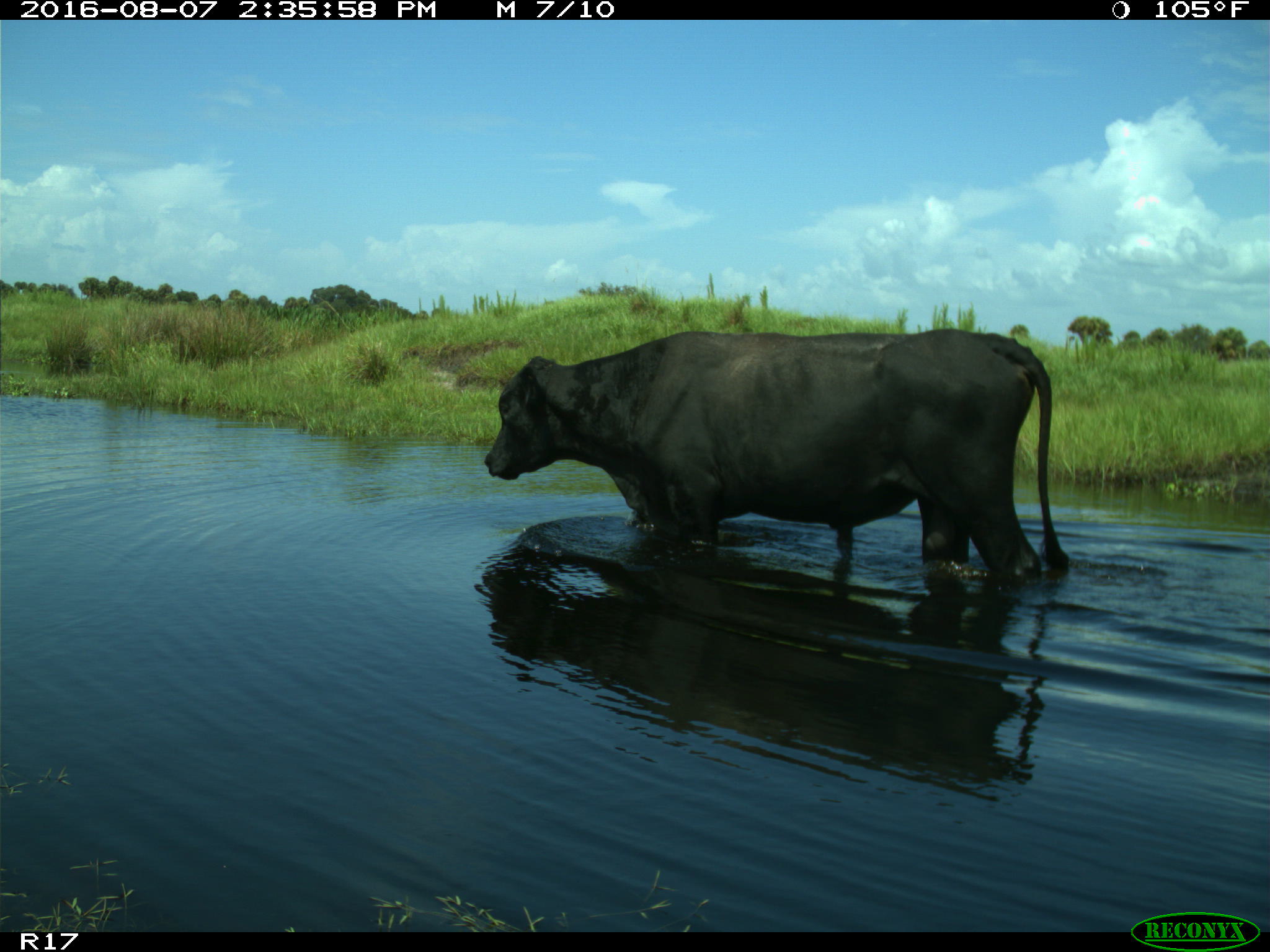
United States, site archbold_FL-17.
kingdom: Animalia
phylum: Chordata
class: Mammalia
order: Artiodactyla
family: Bovidae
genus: Bos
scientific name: Bos taurus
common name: domestic cow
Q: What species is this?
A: Bos taurus (domestic cow).